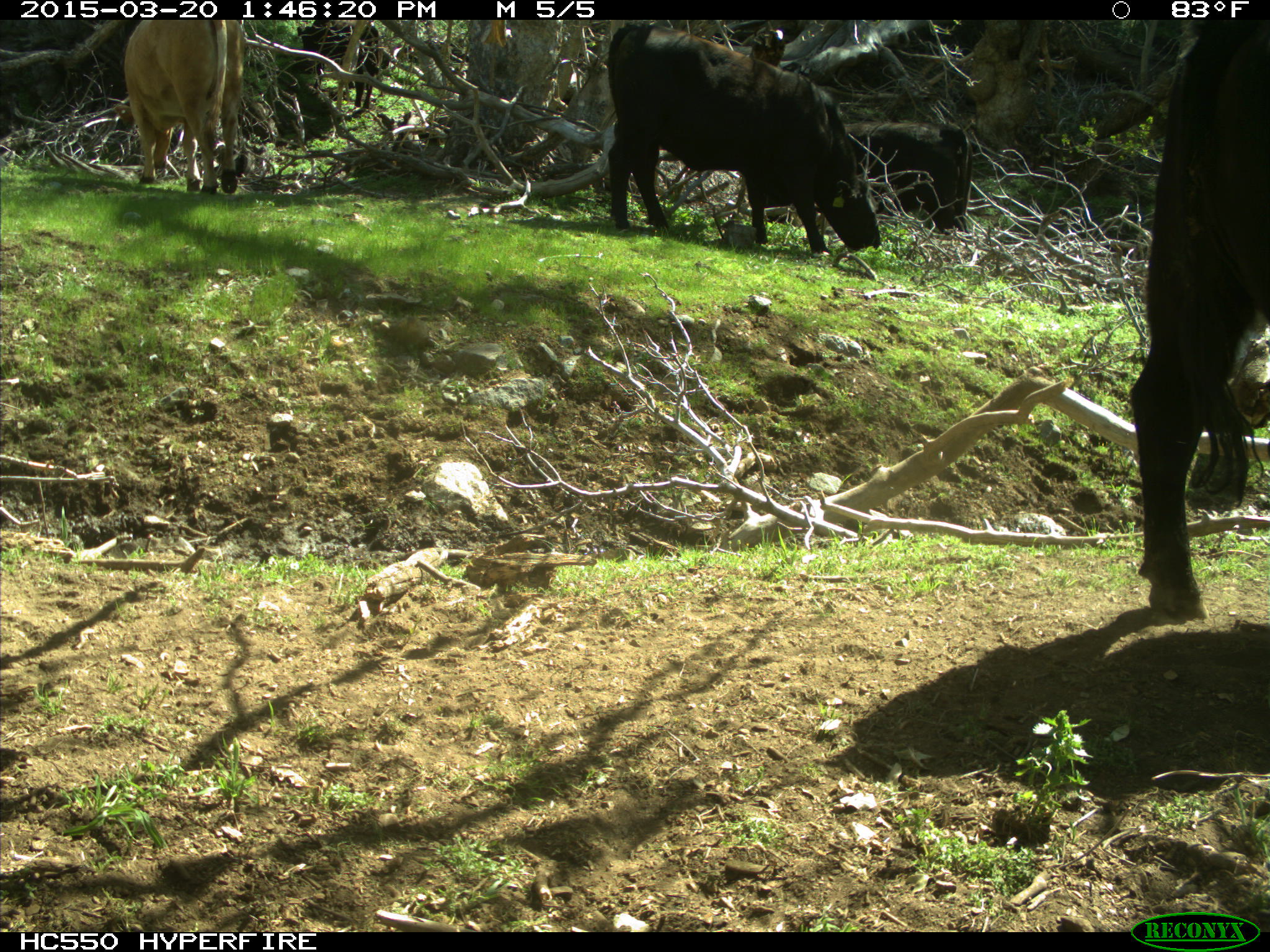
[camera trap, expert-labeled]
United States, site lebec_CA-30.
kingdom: Animalia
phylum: Chordata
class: Mammalia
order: Artiodactyla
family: Bovidae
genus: Bos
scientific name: Bos taurus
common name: domestic cow